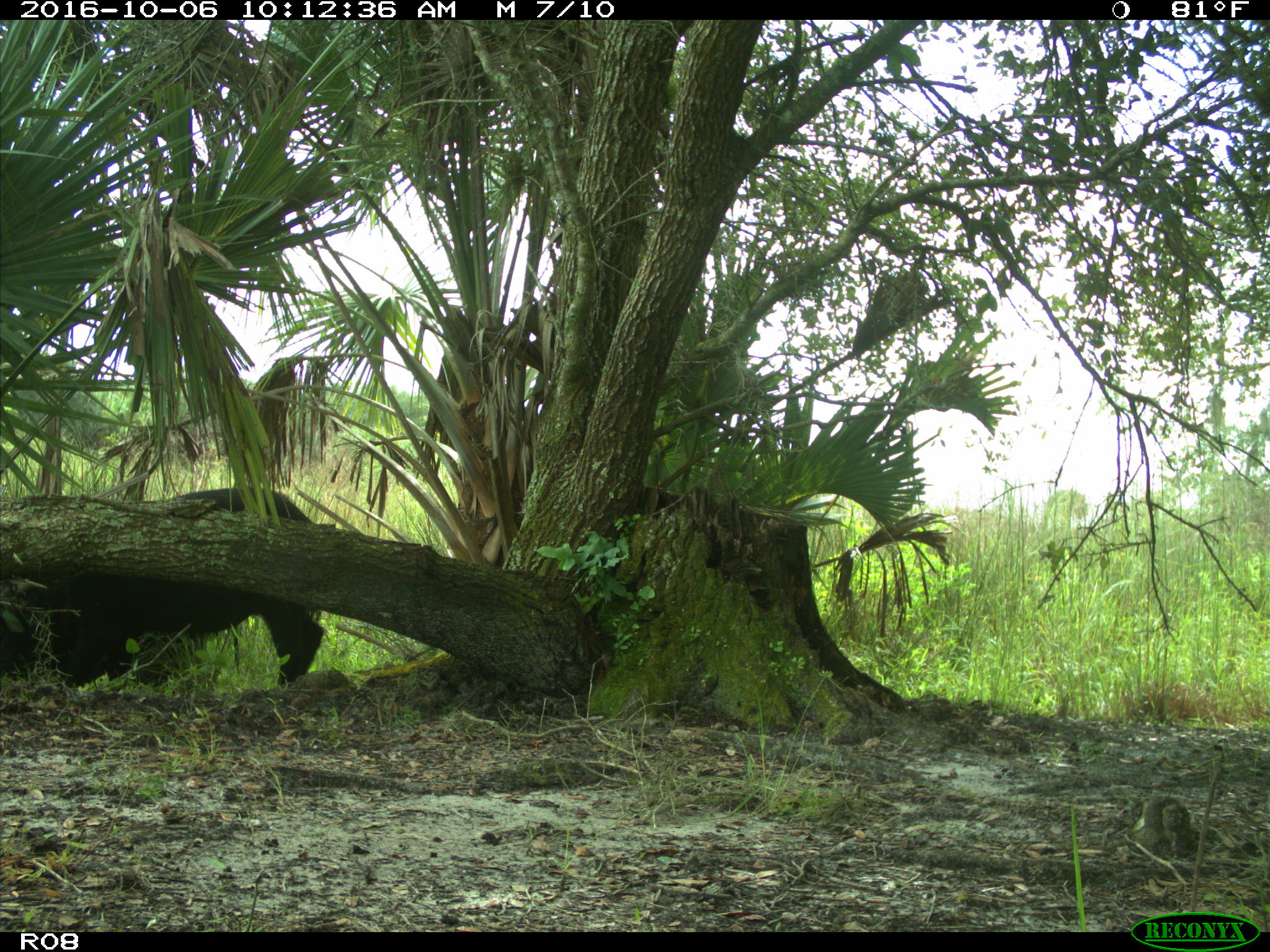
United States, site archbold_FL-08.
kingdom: Animalia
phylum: Chordata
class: Mammalia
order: Artiodactyla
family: Suidae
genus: Sus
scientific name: Sus scrofa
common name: wild boar